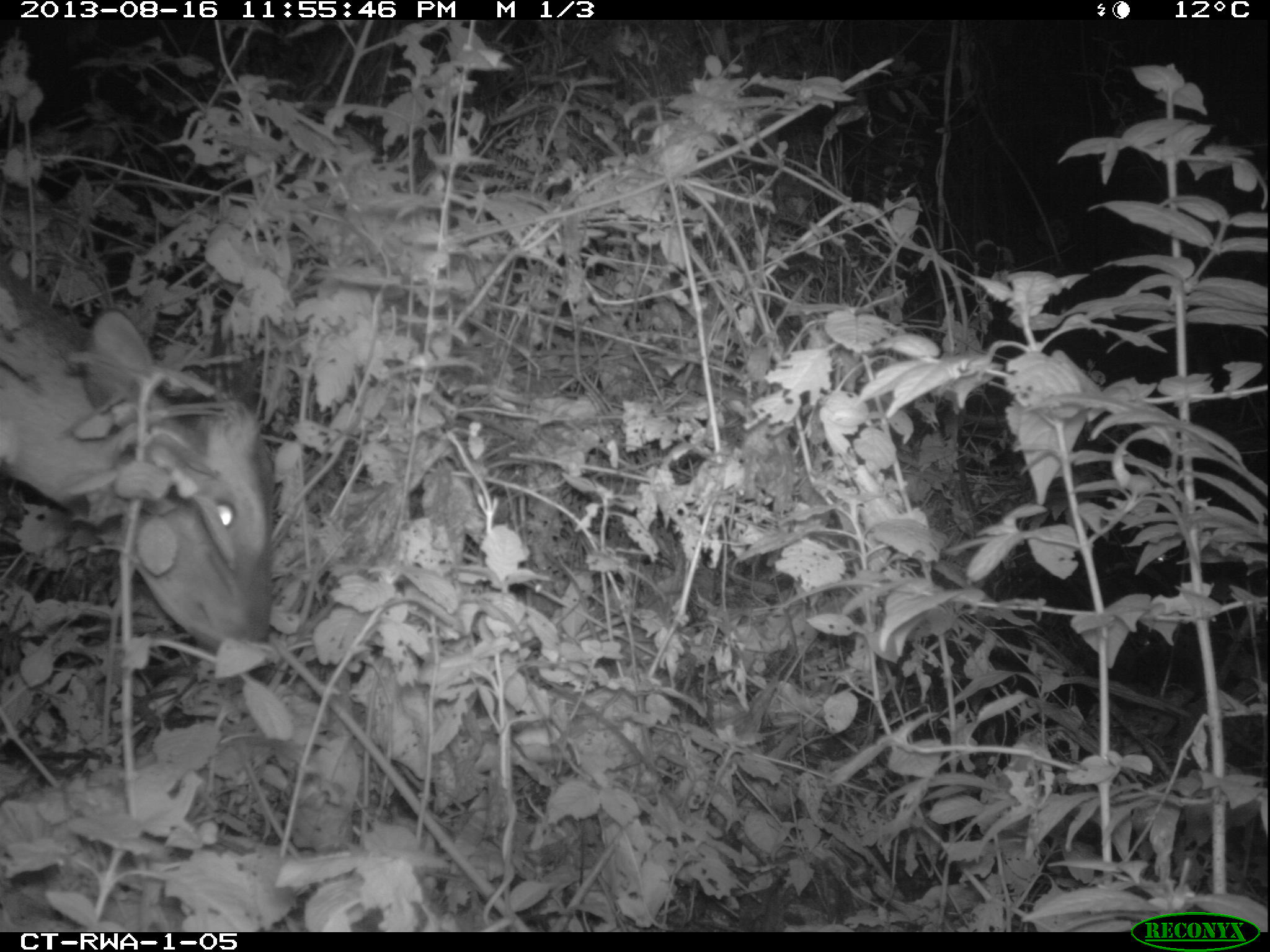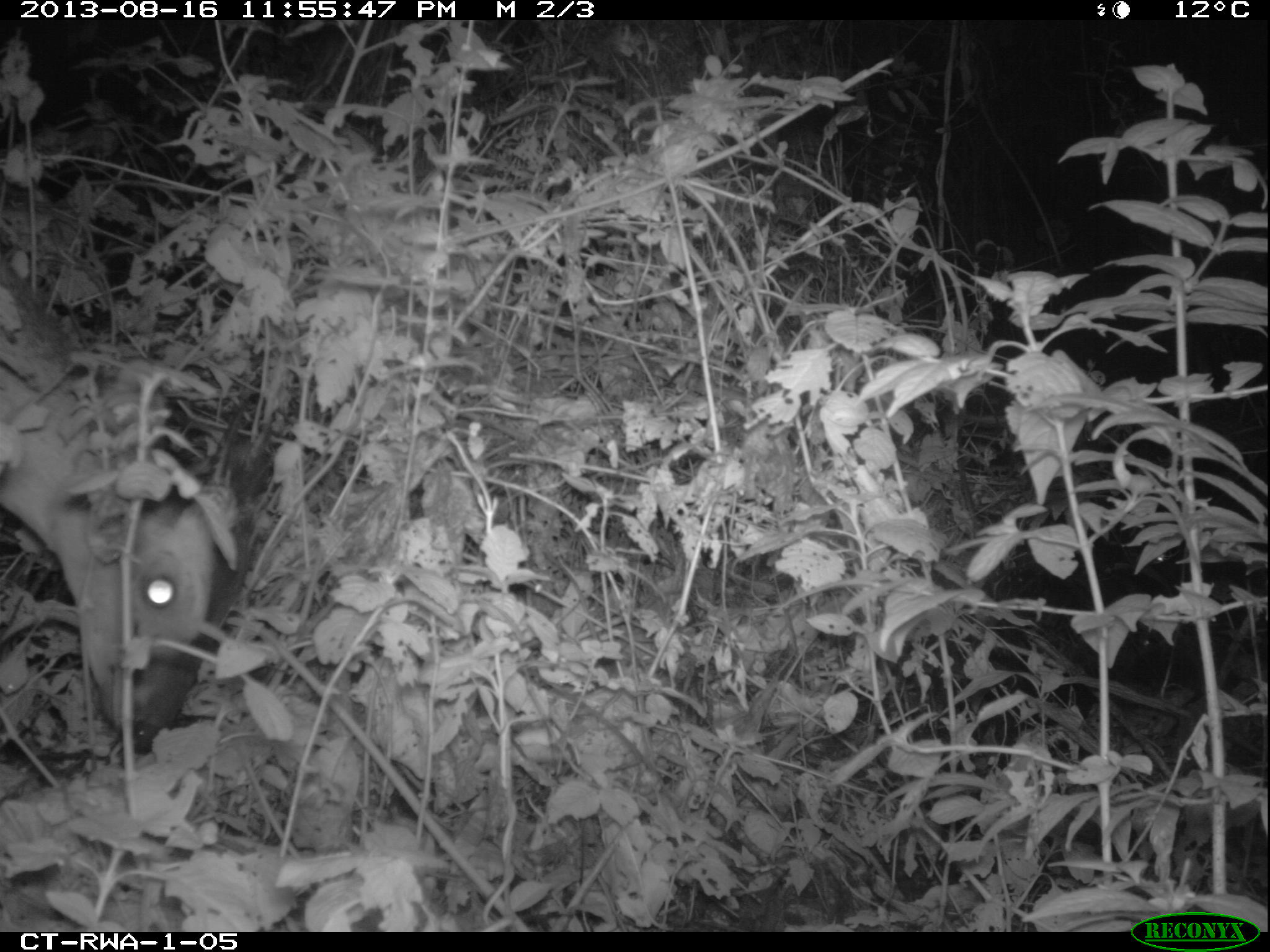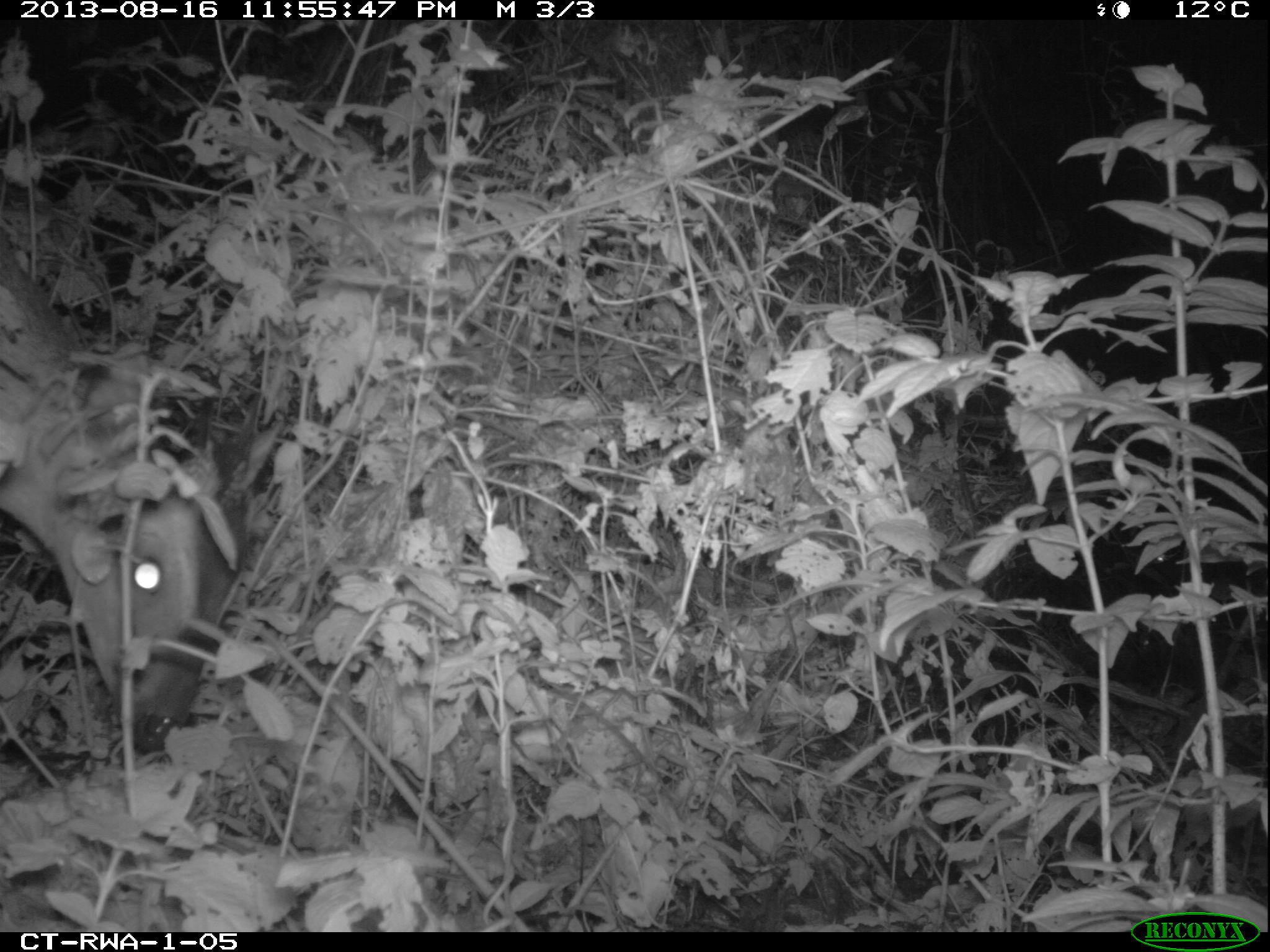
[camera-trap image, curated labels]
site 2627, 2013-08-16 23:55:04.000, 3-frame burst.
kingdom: Animalia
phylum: Chordata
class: Mammalia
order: Artiodactyla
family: Bovidae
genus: Cephalophus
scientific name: Cephalophus nigrifrons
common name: black-fronted duiker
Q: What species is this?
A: Cephalophus nigrifrons (black-fronted duiker).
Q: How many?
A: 1.